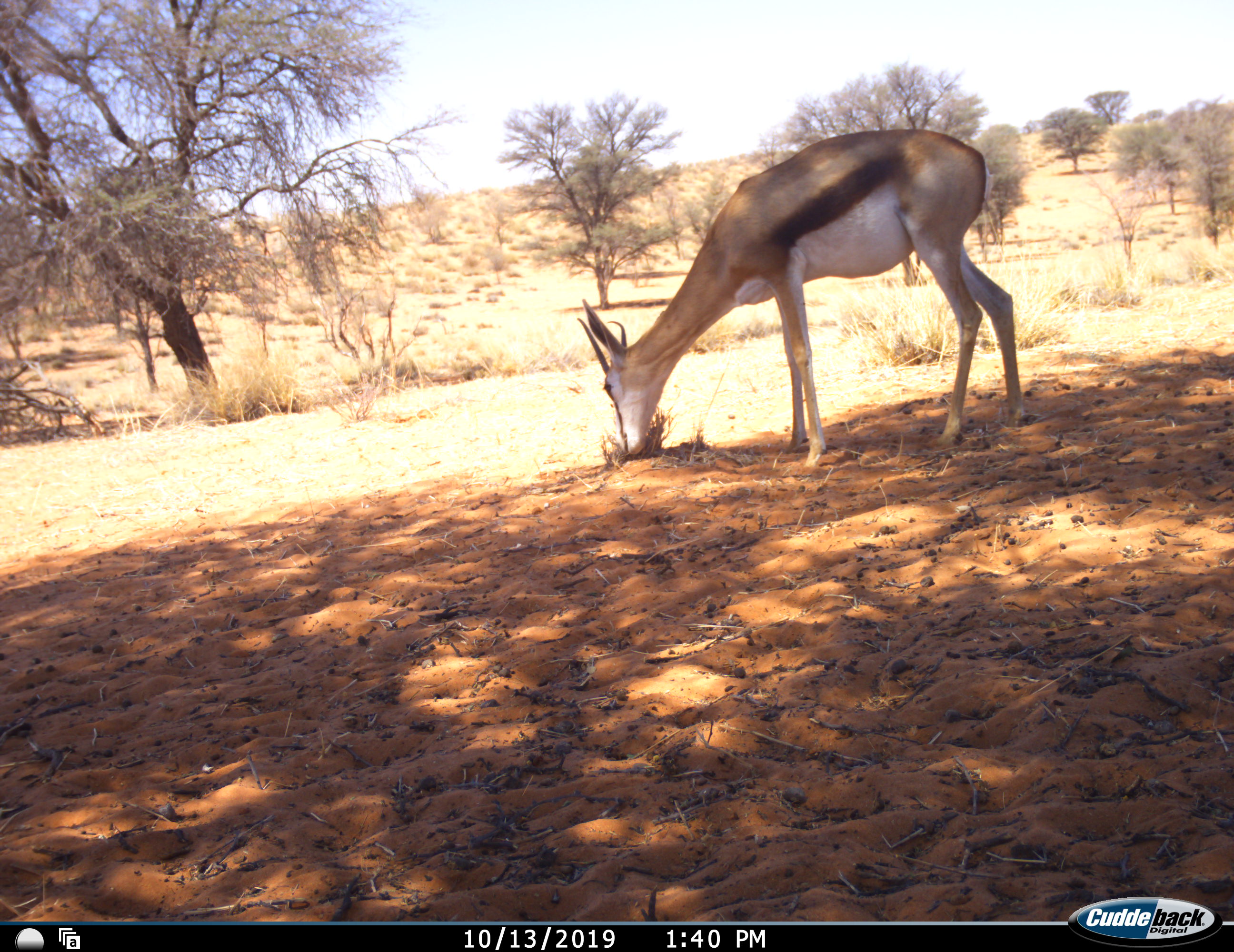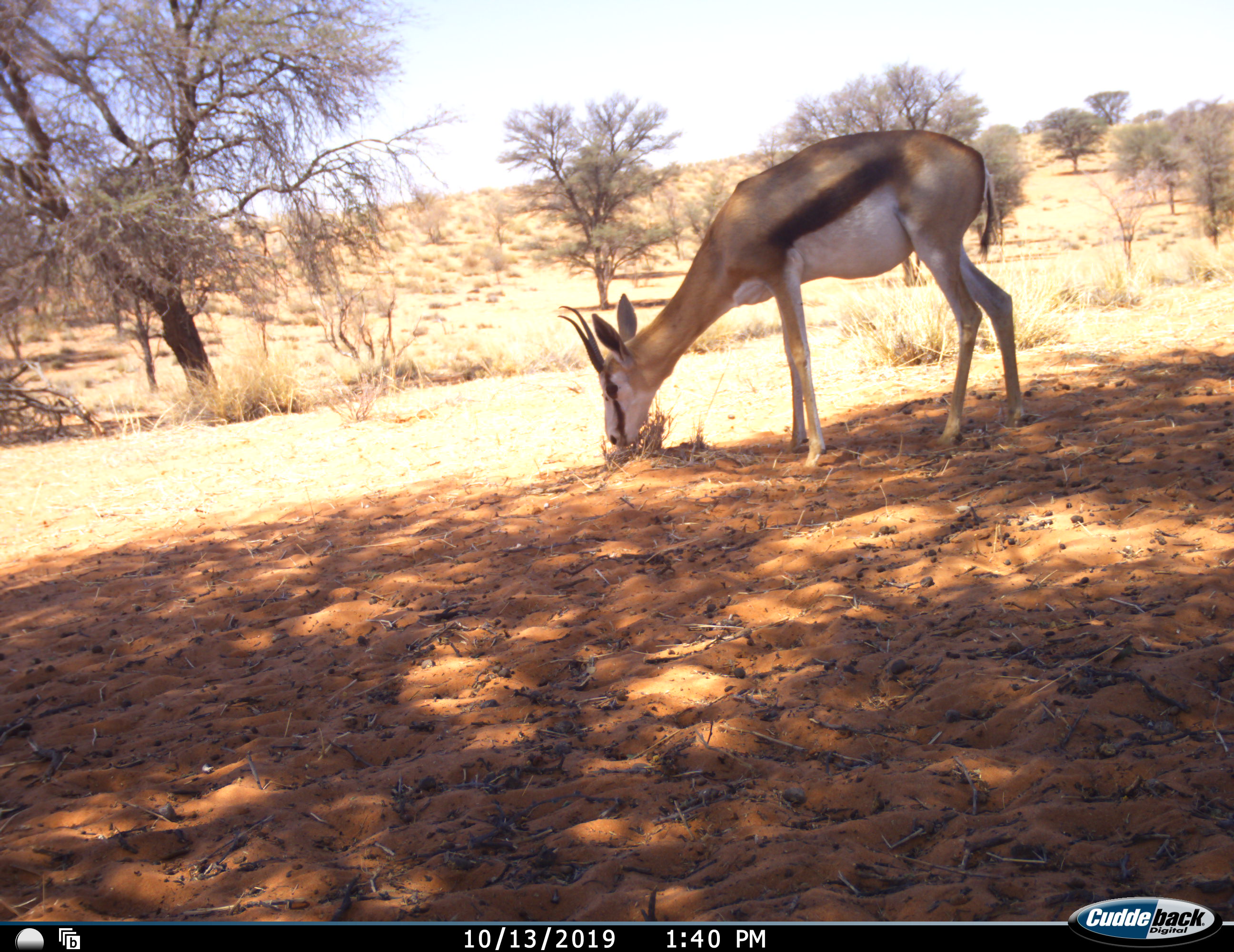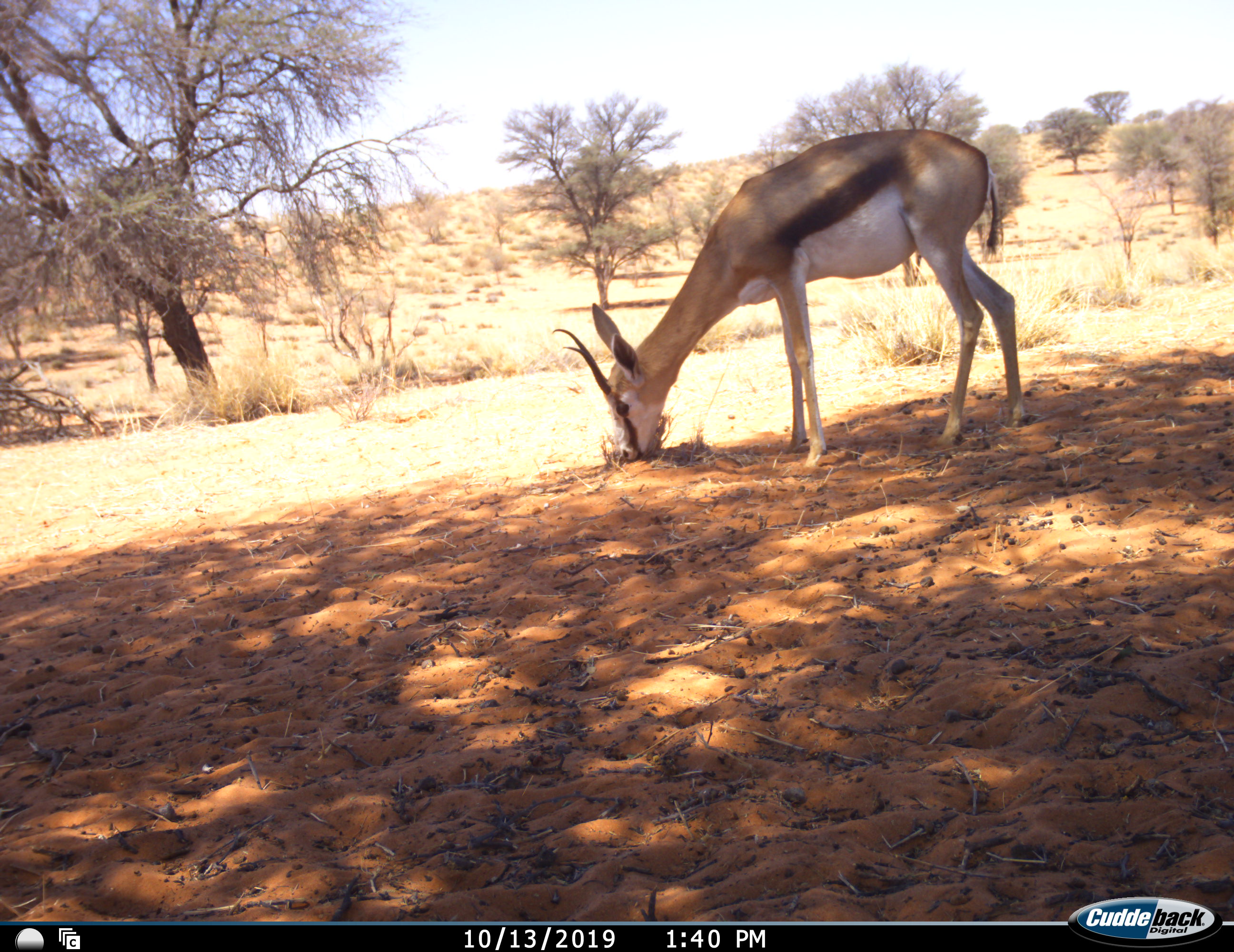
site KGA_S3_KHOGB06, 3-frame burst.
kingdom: Animalia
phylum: Chordata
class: Mammalia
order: Artiodactyla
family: Bovidae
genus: Antidorcas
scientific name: Antidorcas marsupialis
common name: springbok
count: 1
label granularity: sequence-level